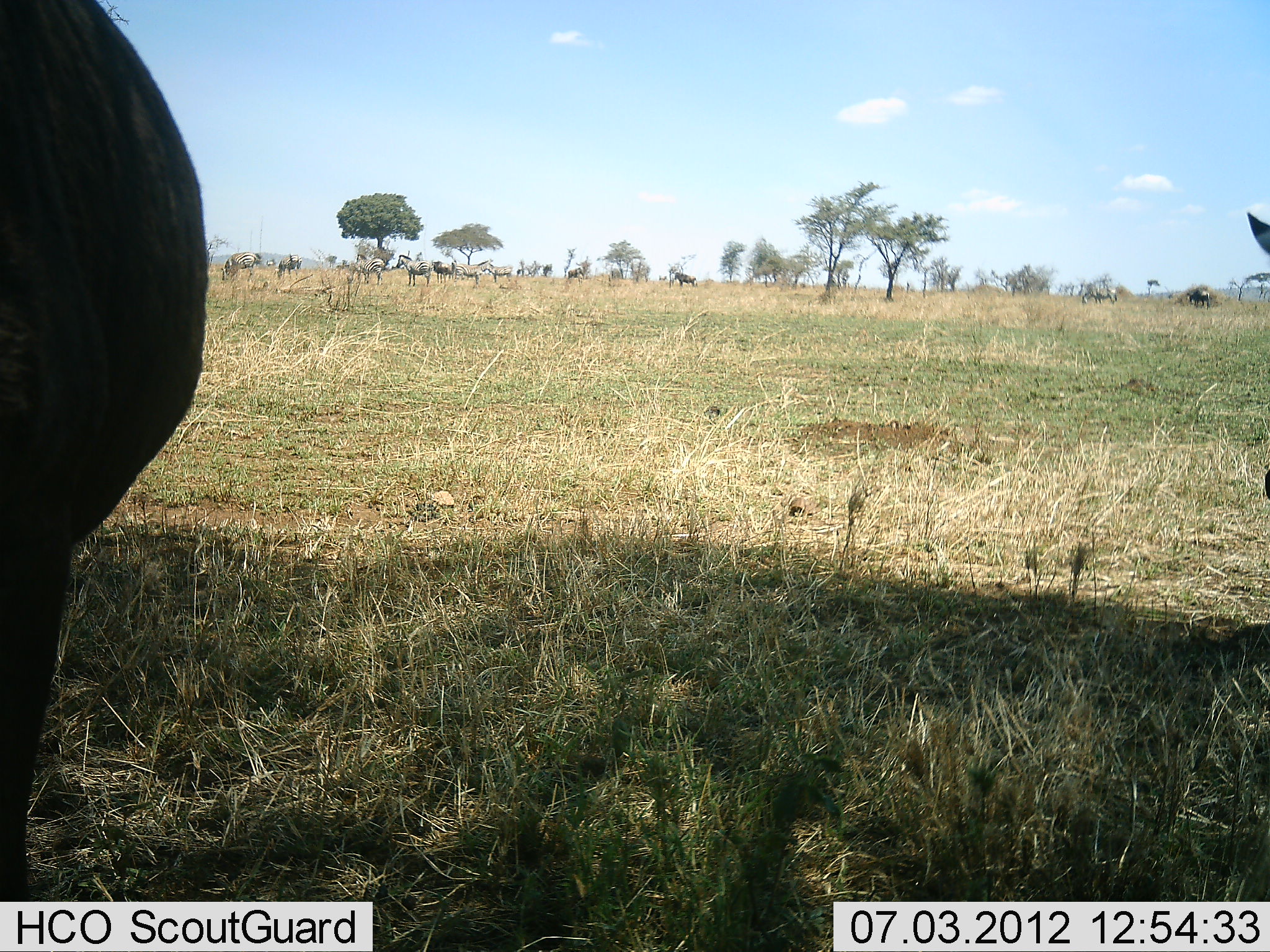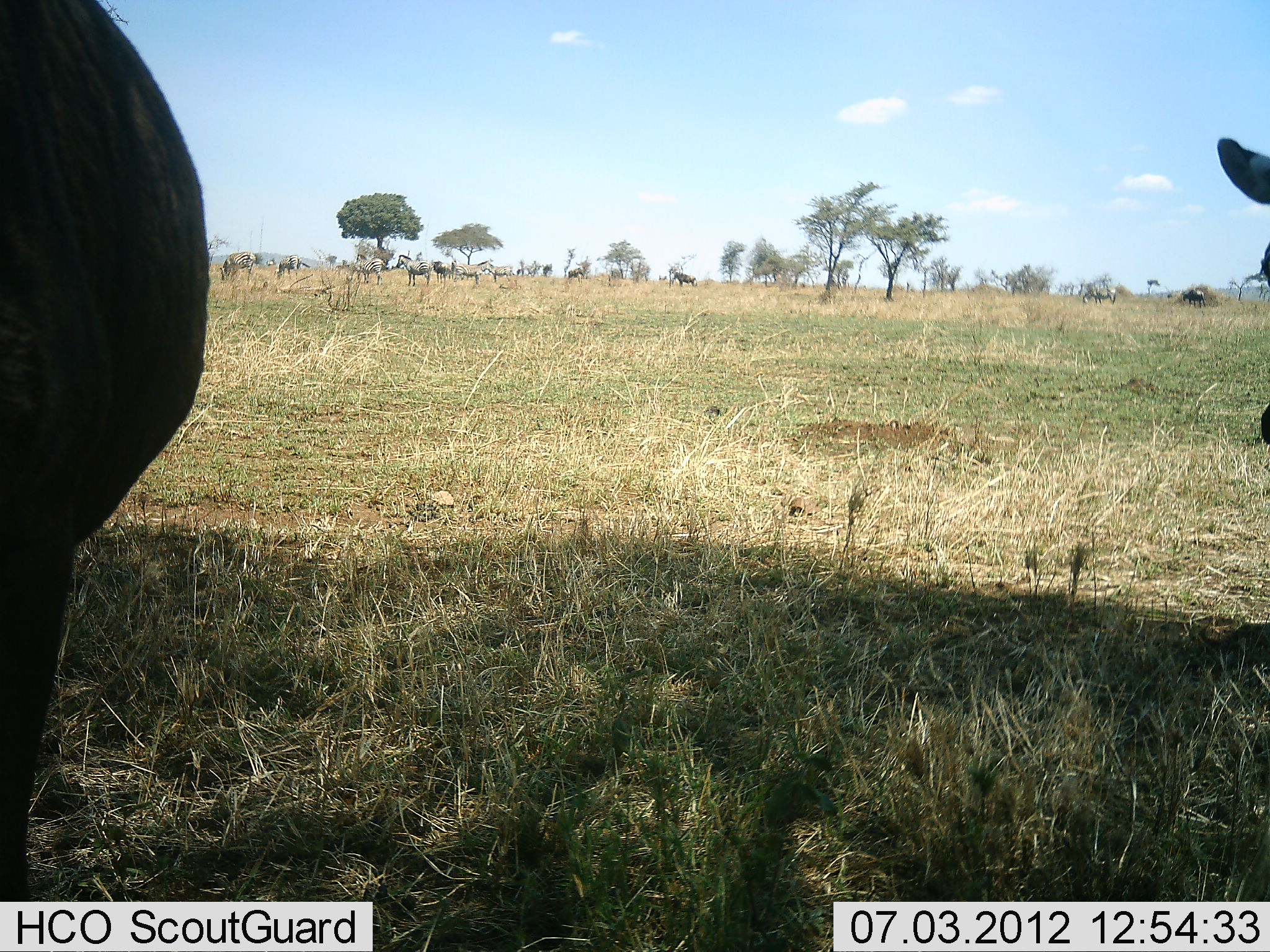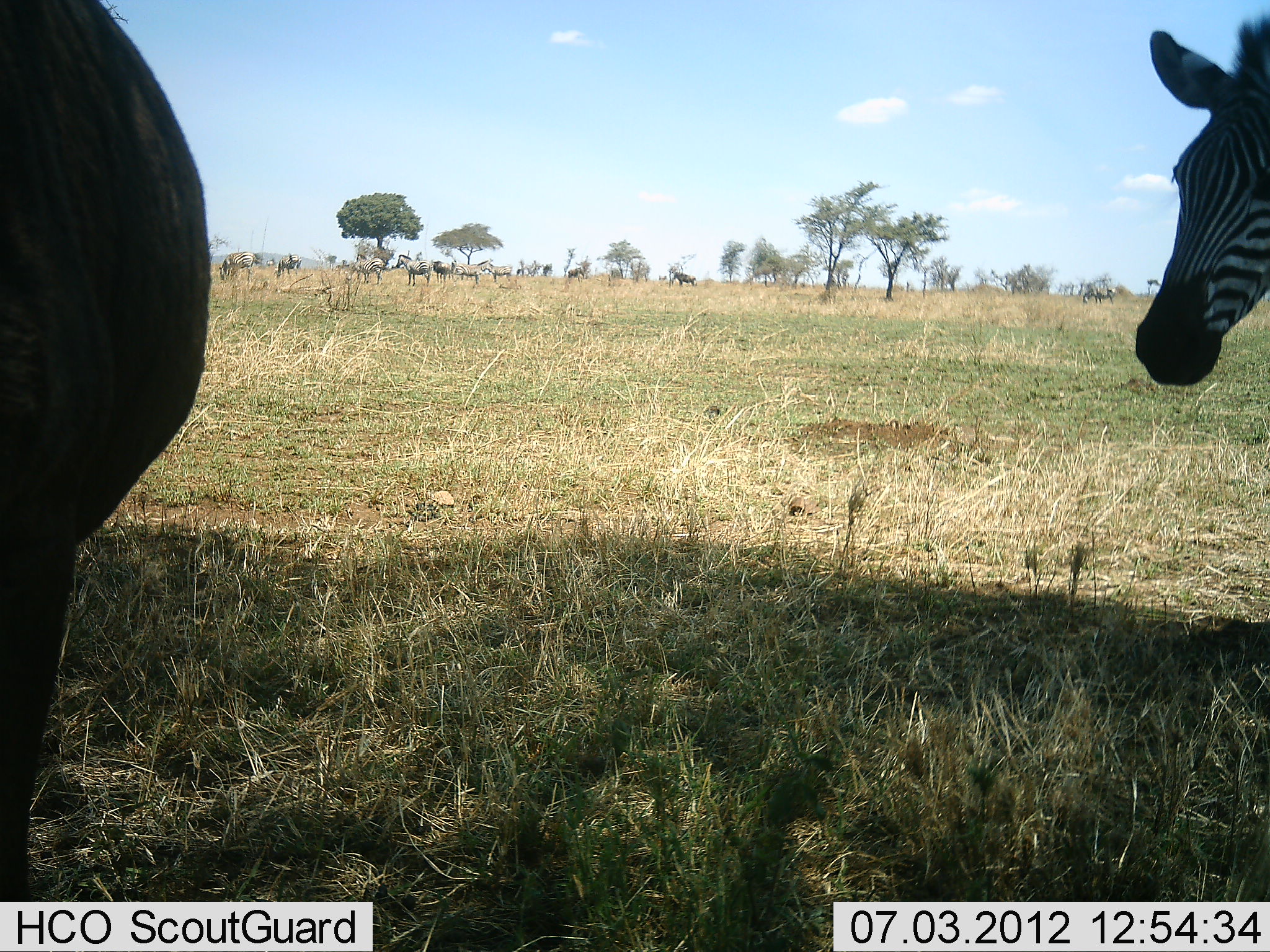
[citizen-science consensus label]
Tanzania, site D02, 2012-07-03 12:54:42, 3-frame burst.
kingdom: Animalia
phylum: Chordata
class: Mammalia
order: Artiodactyla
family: Bovidae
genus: Connochaetes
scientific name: Connochaetes taurinus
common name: blue wildebeest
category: wildebeest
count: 3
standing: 100%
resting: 0%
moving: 7%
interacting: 0%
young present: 0%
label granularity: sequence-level